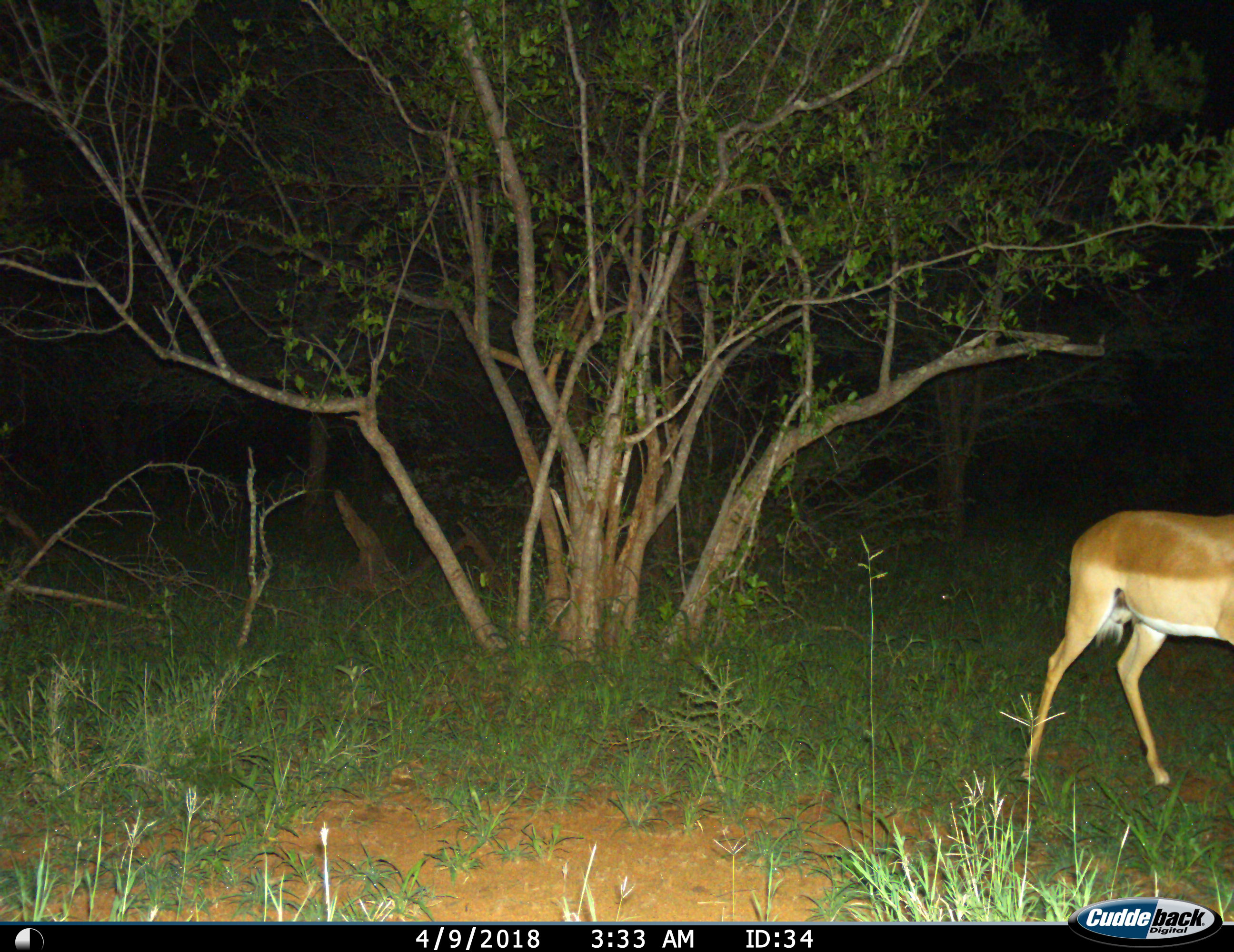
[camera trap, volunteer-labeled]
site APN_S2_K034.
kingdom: Animalia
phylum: Chordata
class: Mammalia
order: Artiodactyla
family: Bovidae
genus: Aepyceros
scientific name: Aepyceros melampus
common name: impala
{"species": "impala (Aepyceros melampus)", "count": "1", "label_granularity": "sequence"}